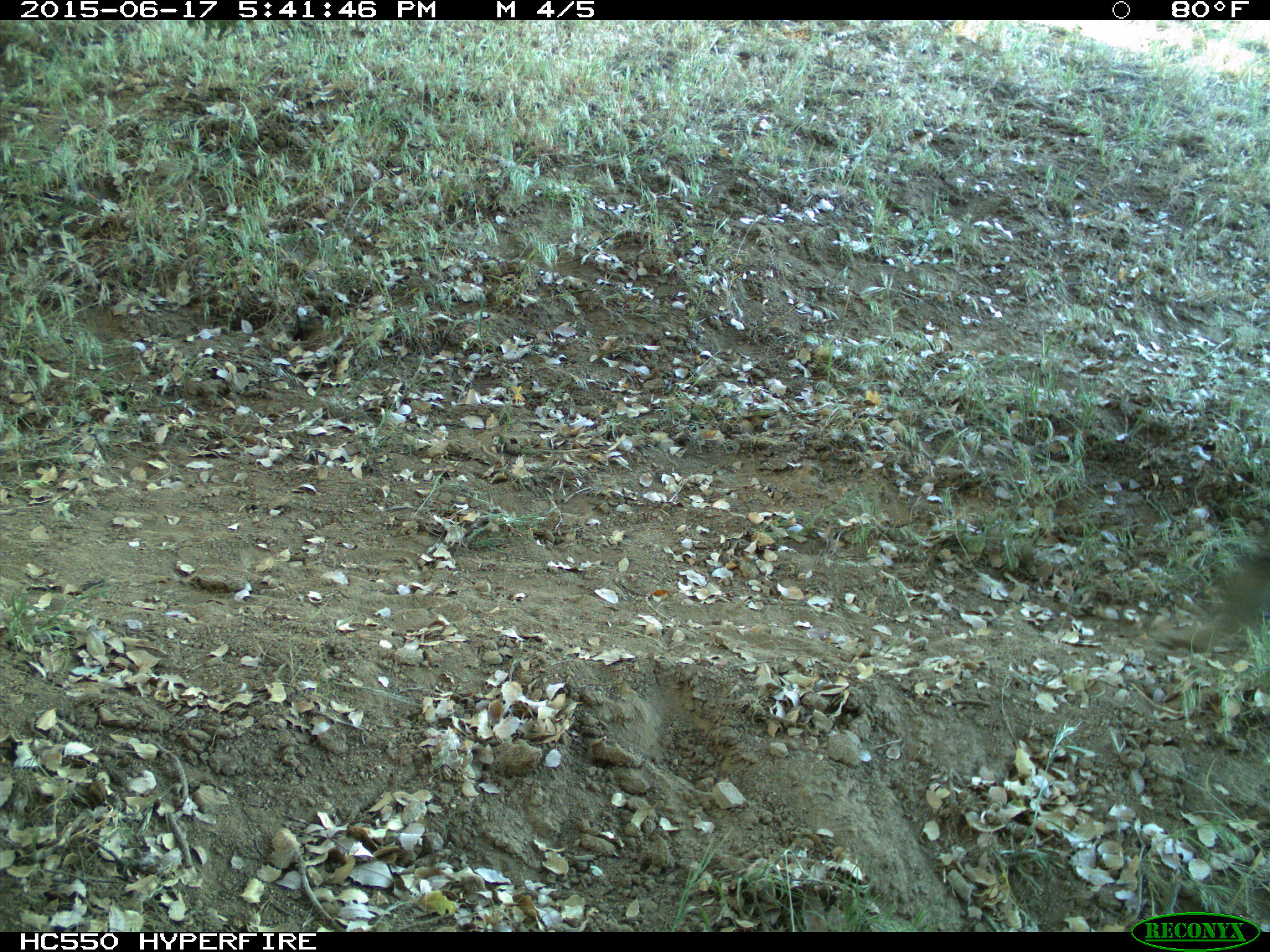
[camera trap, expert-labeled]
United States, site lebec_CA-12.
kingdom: Animalia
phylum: Chordata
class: Mammalia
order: Artiodactyla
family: Bovidae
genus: Bos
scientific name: Bos taurus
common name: domestic cow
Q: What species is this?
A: Bos taurus (domestic cow).